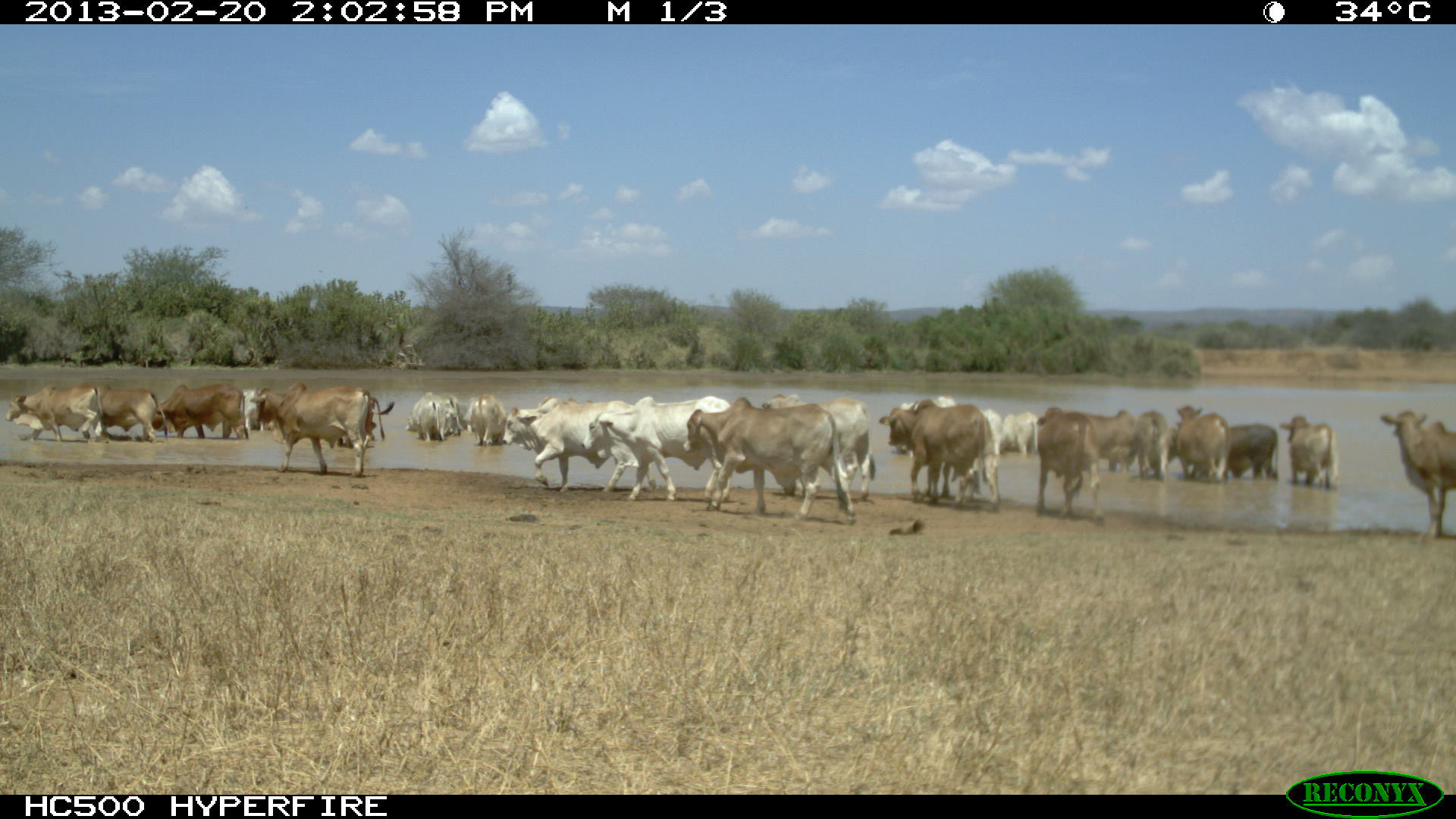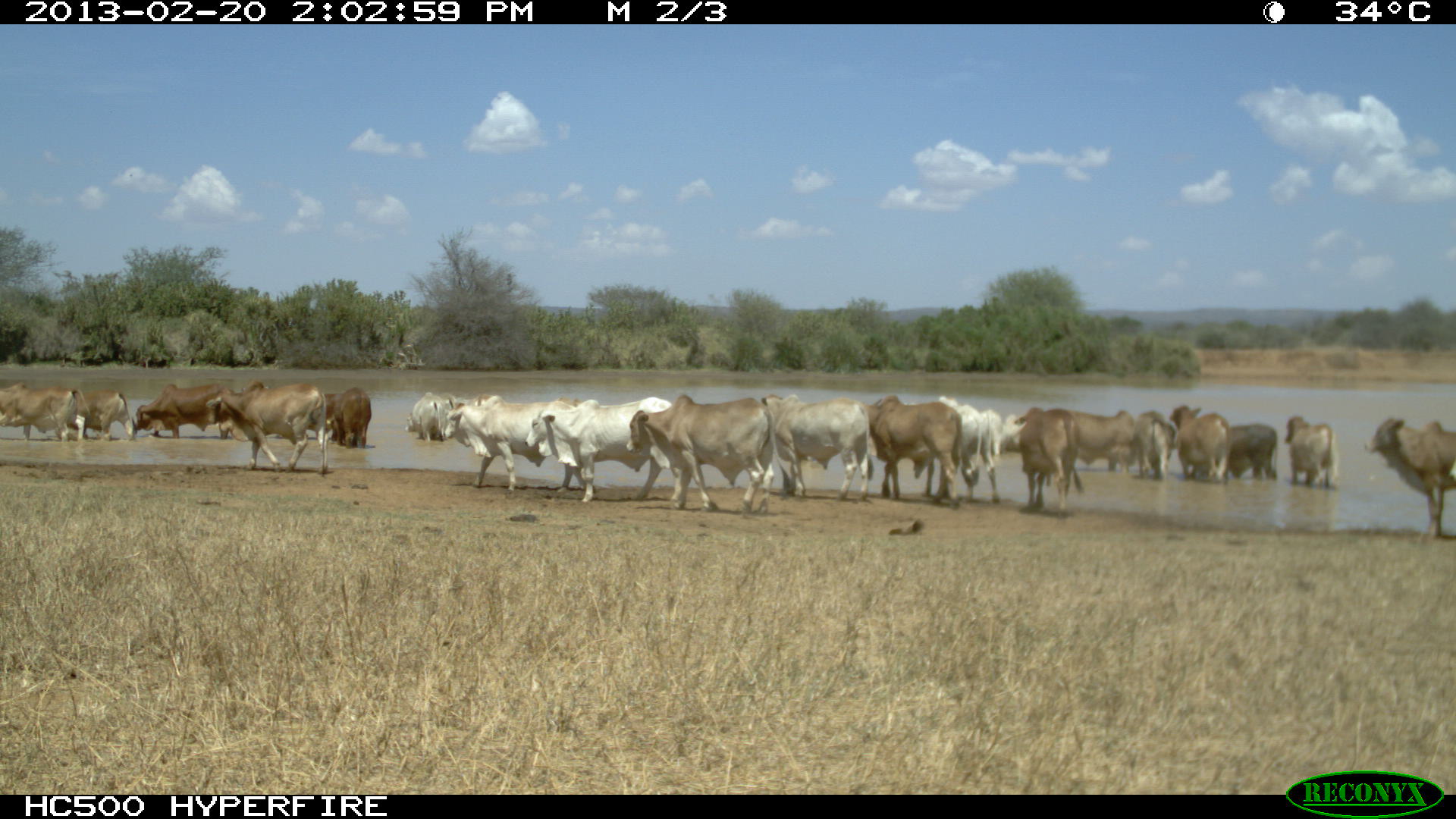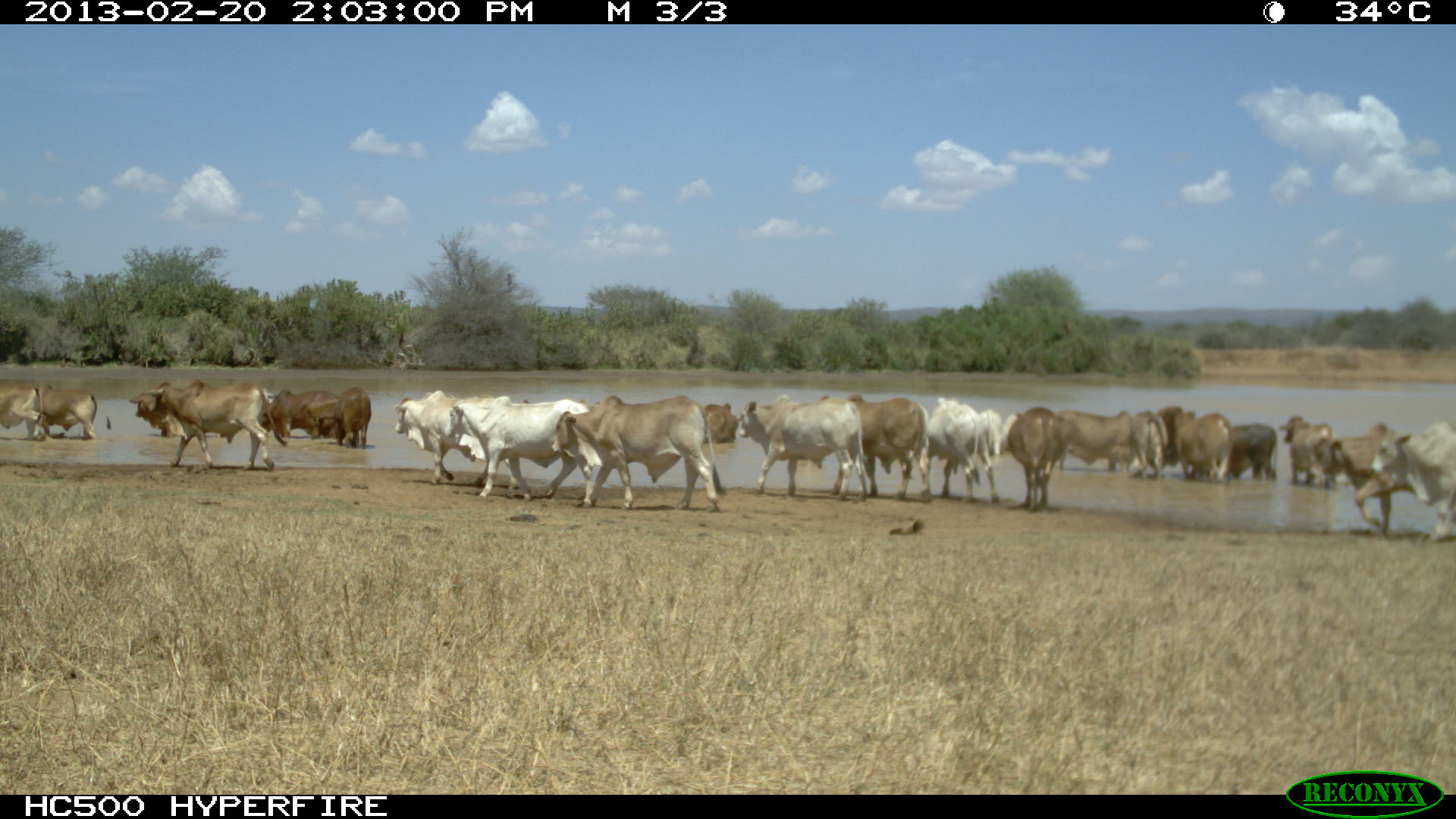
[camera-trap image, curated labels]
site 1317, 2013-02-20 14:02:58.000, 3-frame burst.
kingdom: Animalia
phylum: Chordata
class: Mammalia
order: Artiodactyla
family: Bovidae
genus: Bos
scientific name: Bos taurus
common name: domestic cattle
Bos taurus (domestic cattle), count 9.